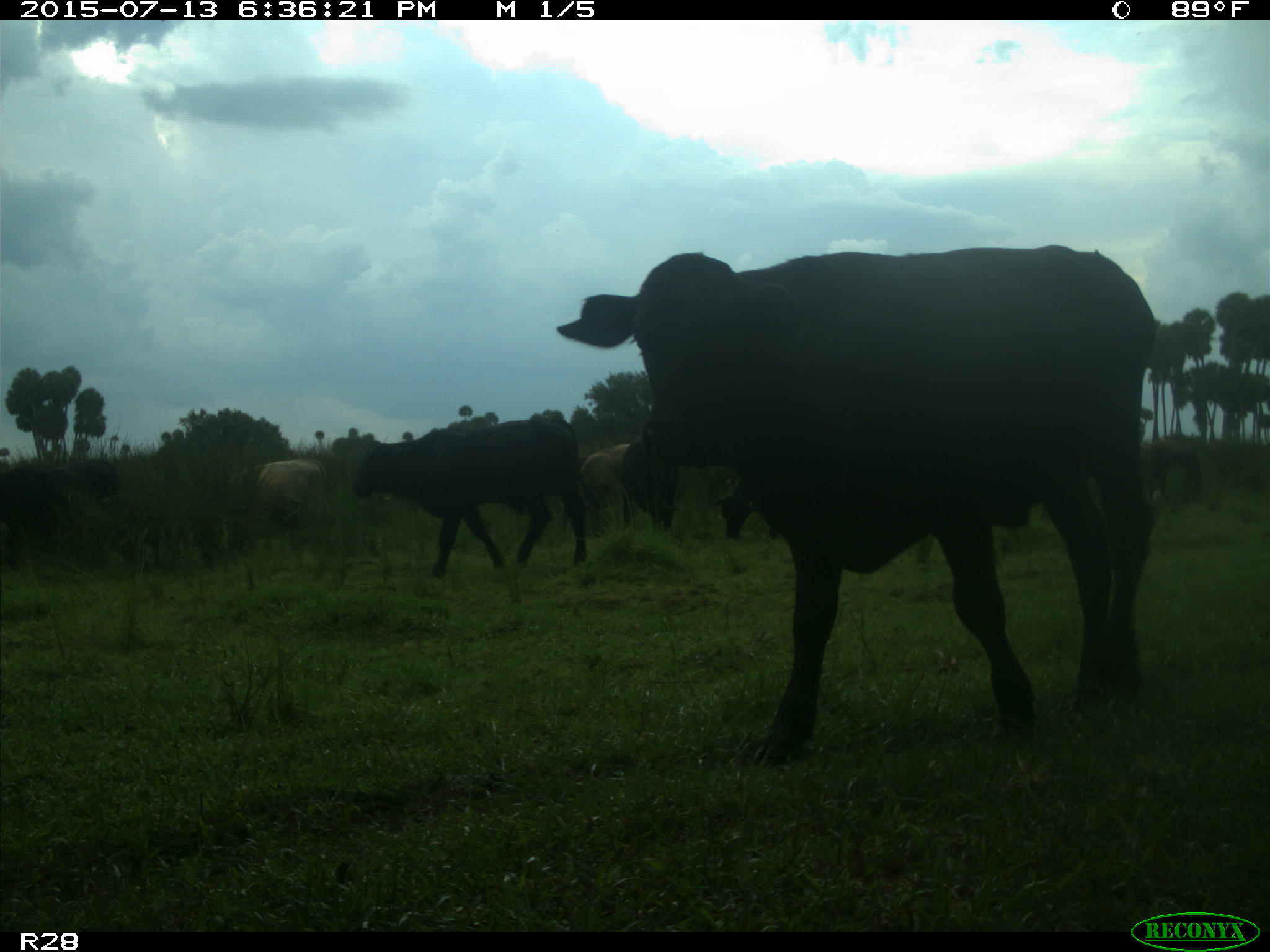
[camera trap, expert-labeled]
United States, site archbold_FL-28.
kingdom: Animalia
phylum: Chordata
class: Mammalia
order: Artiodactyla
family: Bovidae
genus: Bos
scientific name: Bos taurus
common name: domestic cow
Bos taurus (domestic cow).